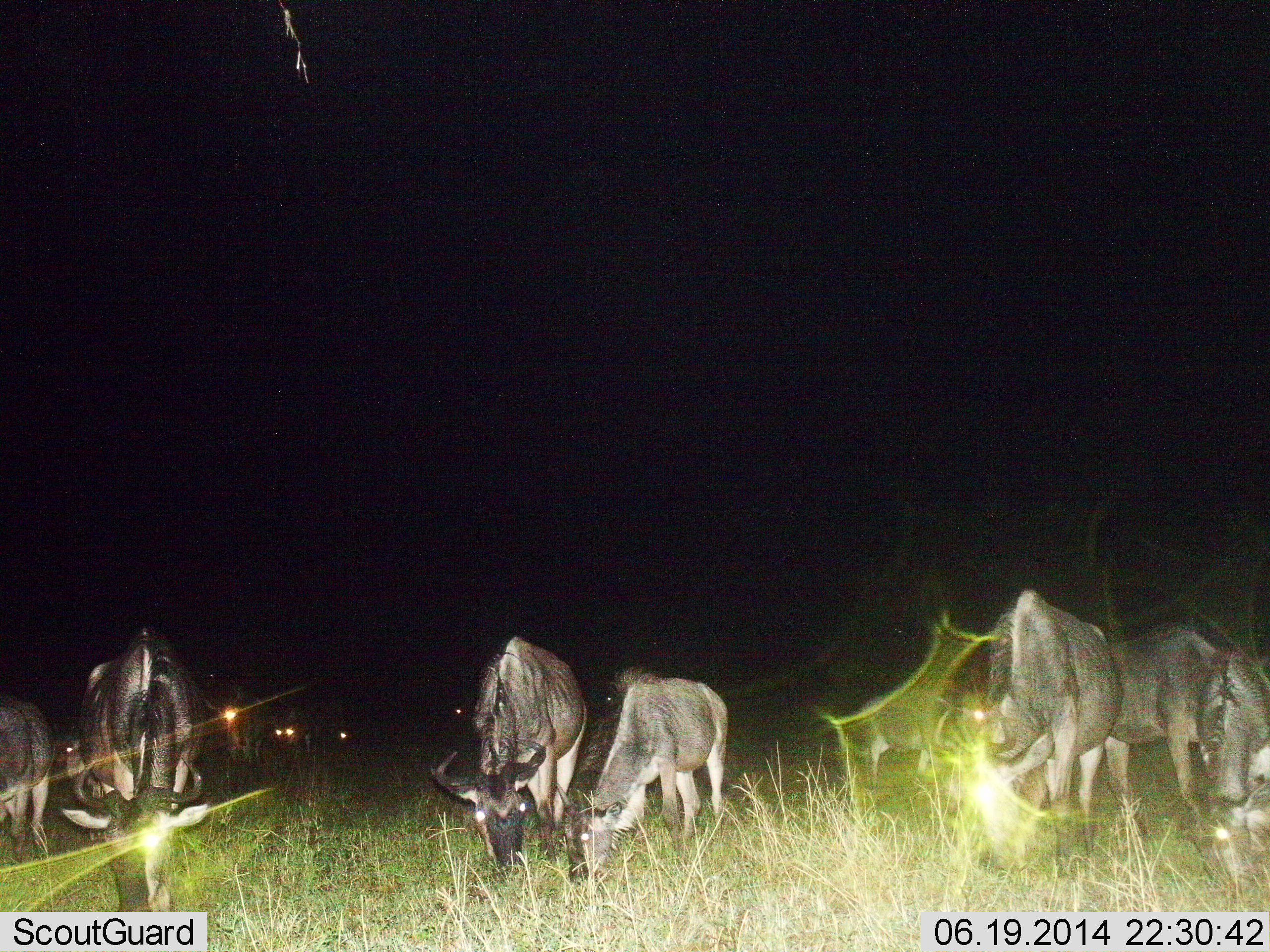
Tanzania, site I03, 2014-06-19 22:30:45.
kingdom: Animalia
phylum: Chordata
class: Mammalia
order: Artiodactyla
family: Bovidae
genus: Connochaetes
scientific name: Connochaetes taurinus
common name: blue wildebeest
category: wildebeest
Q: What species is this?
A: Wildebeest (blue wildebeest) (Connochaetes taurinus).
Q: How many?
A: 11-50.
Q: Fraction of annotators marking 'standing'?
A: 20%.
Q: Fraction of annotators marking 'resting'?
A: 10%.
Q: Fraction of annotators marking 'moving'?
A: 10%.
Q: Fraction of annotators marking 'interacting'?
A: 0%.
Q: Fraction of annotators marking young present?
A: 10%.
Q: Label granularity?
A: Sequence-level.